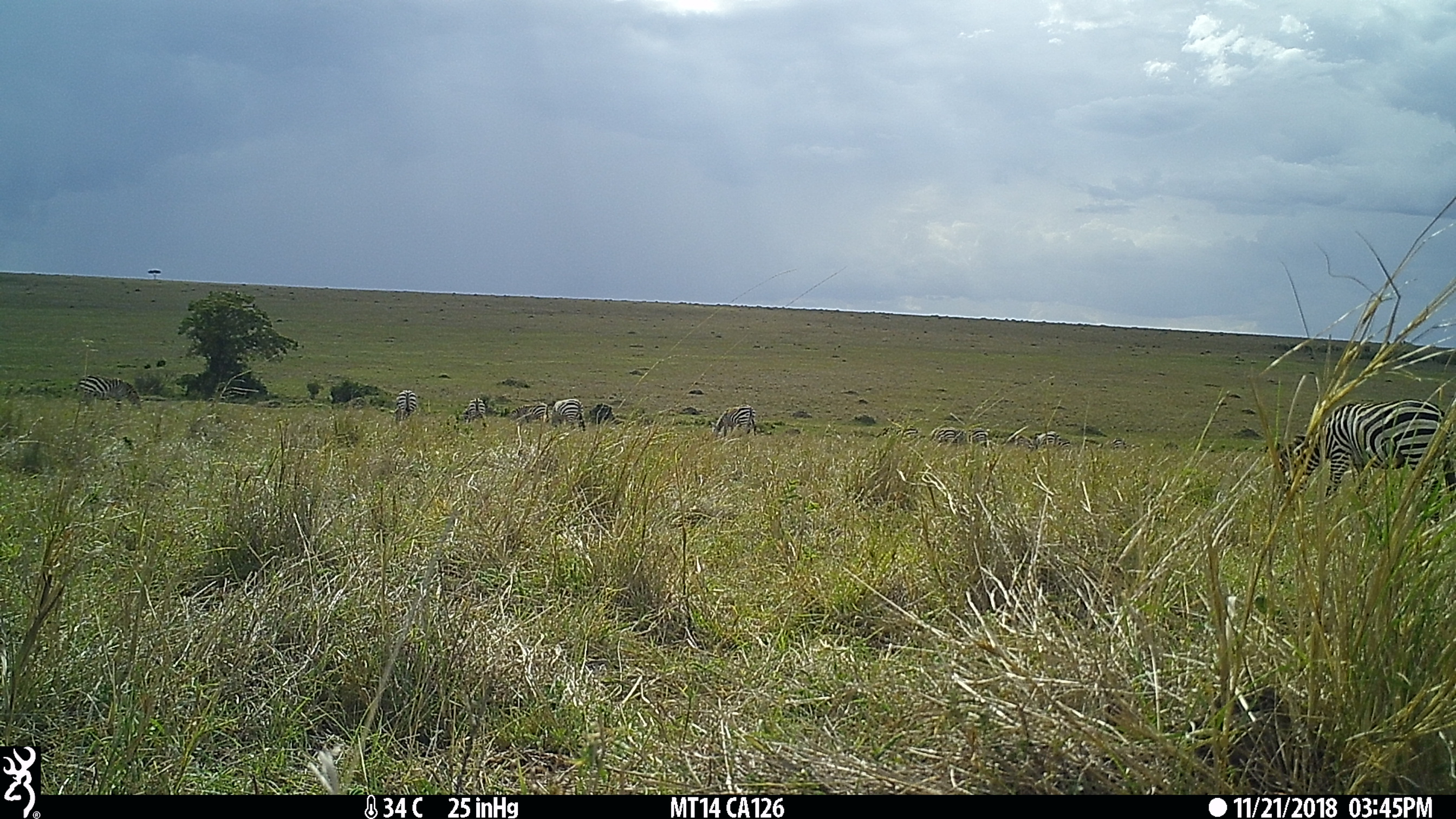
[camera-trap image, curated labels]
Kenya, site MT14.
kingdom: Animalia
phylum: Chordata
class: Mammalia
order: Perissodactyla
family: Equidae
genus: Equus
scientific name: Equus quagga burchellii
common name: burchell's zebra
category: zebra